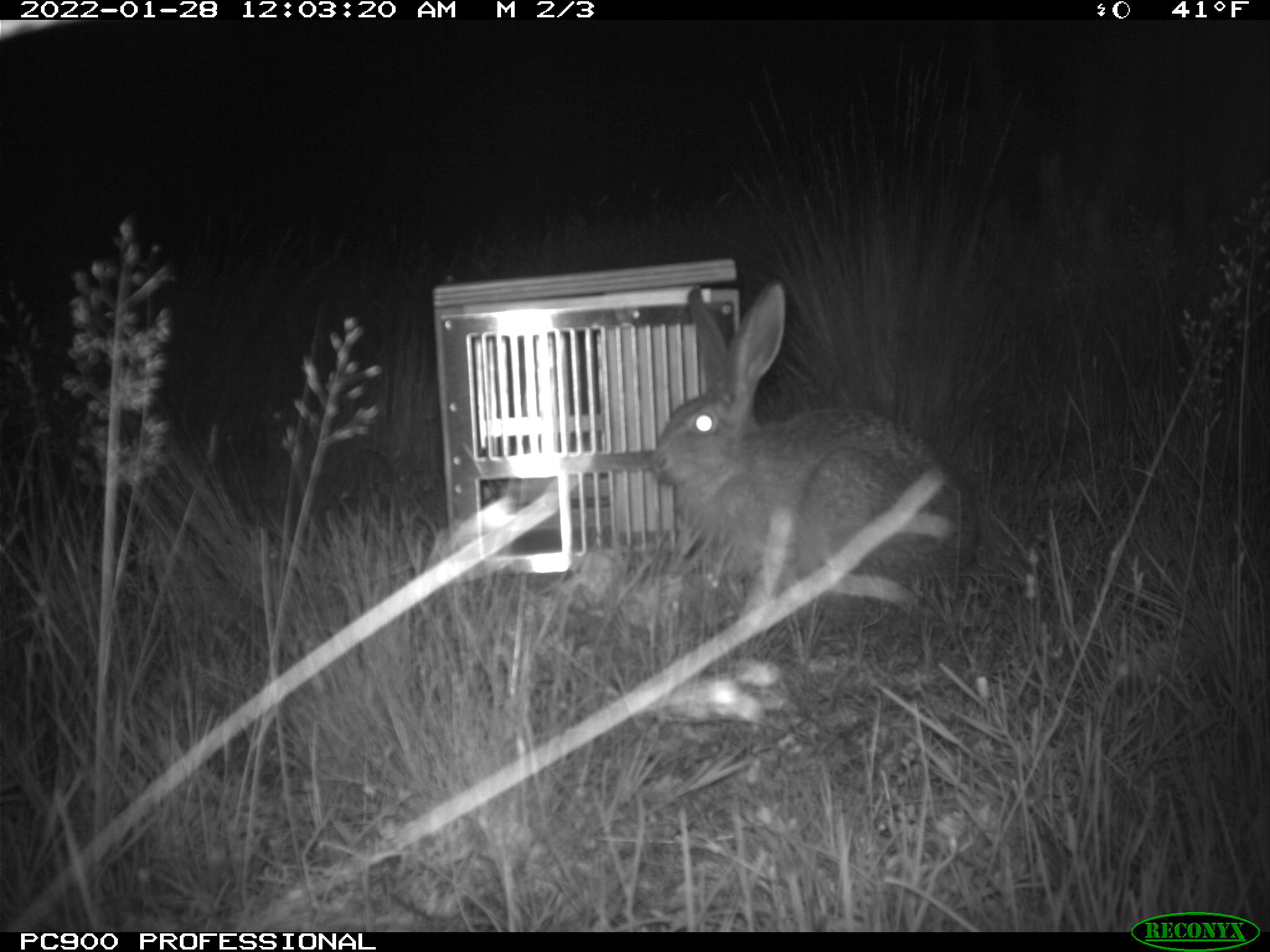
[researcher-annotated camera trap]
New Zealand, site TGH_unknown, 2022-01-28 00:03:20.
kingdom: Animalia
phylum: Chordata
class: Mammalia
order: Lagomorpha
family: Leporidae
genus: Lepus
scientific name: Lepus europaeus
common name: brown hare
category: hare